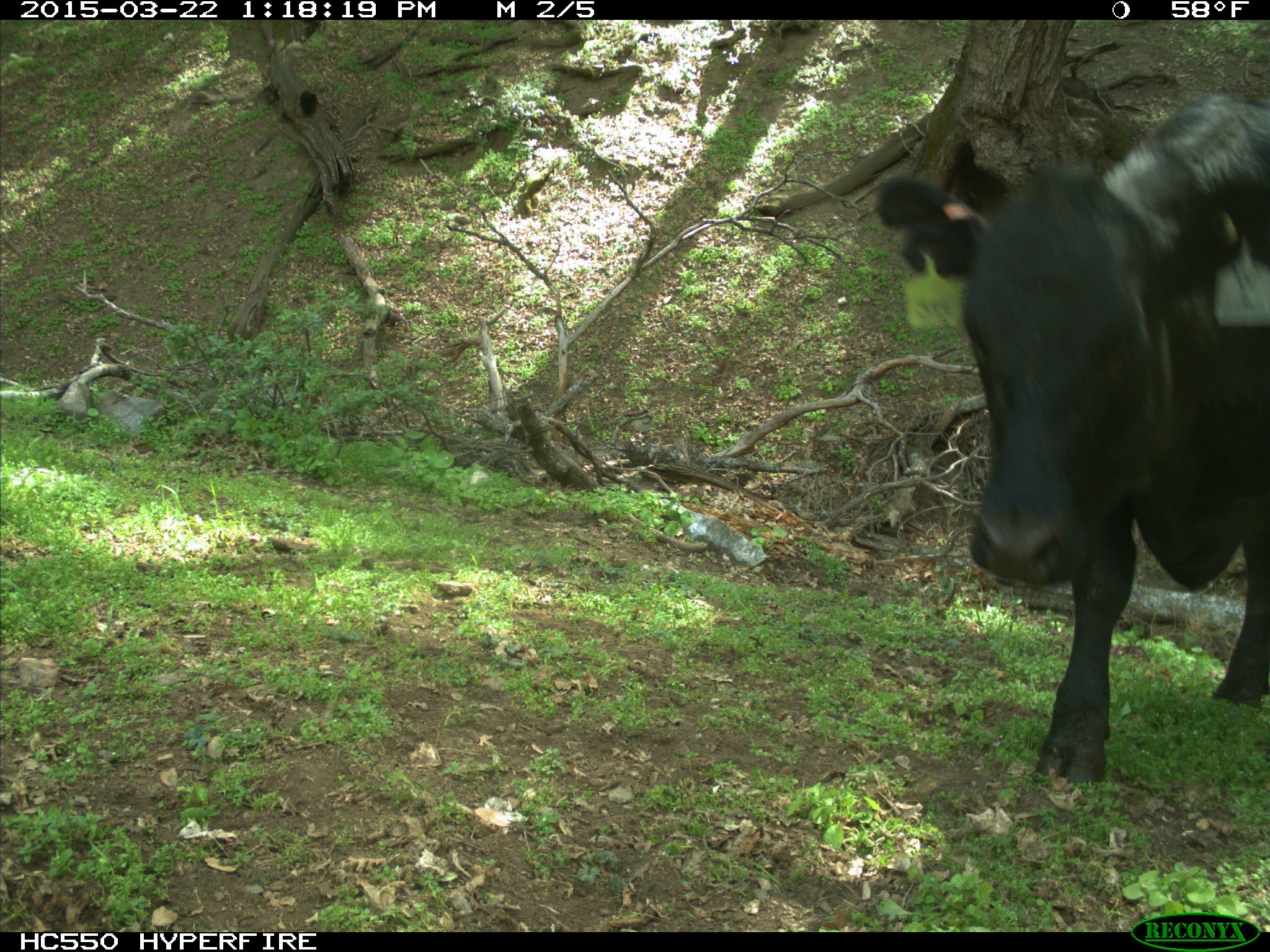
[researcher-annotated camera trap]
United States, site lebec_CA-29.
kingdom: Animalia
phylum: Chordata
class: Mammalia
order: Artiodactyla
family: Bovidae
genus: Bos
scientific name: Bos taurus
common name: domestic cow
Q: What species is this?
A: Bos taurus (domestic cow).